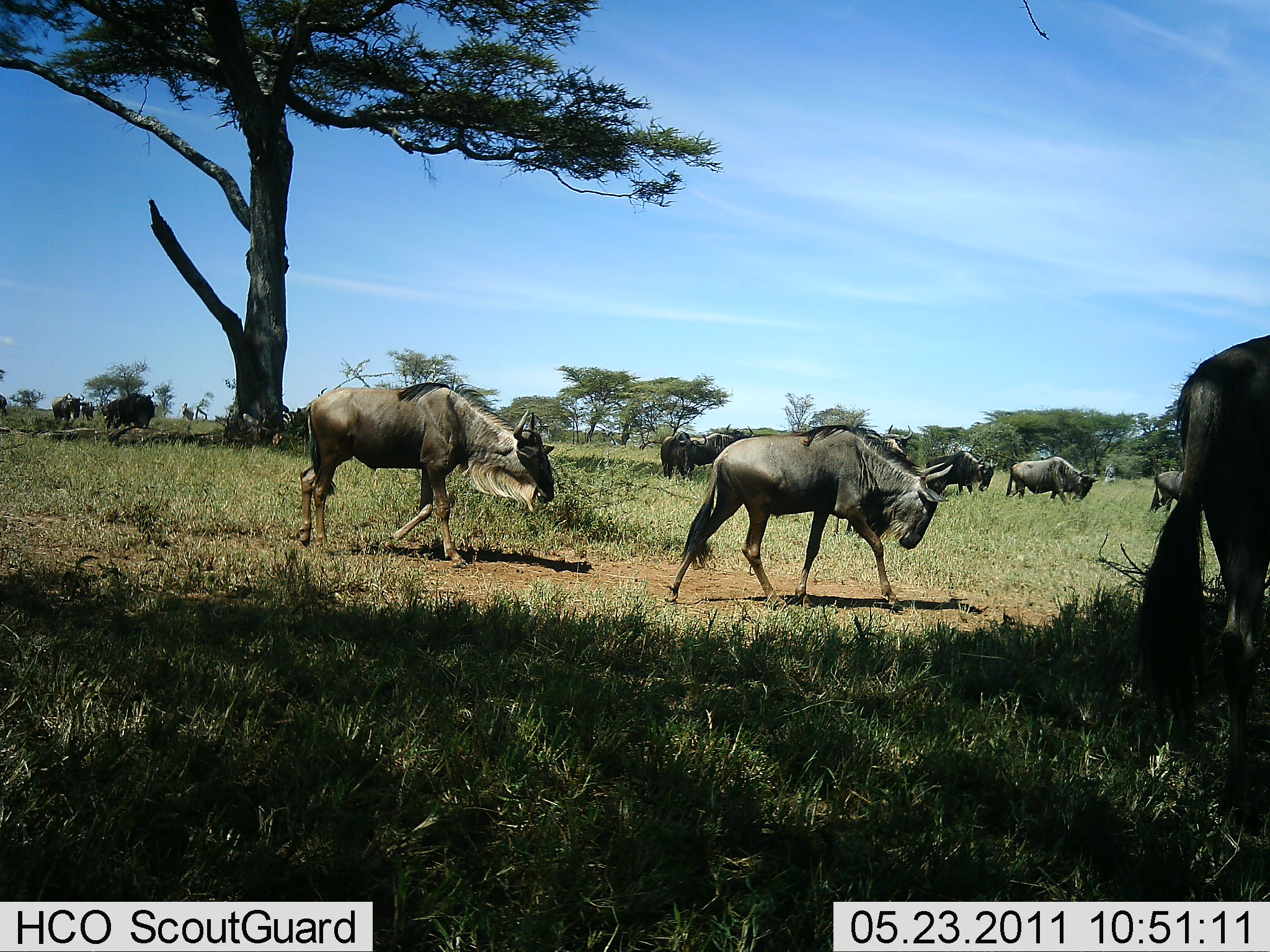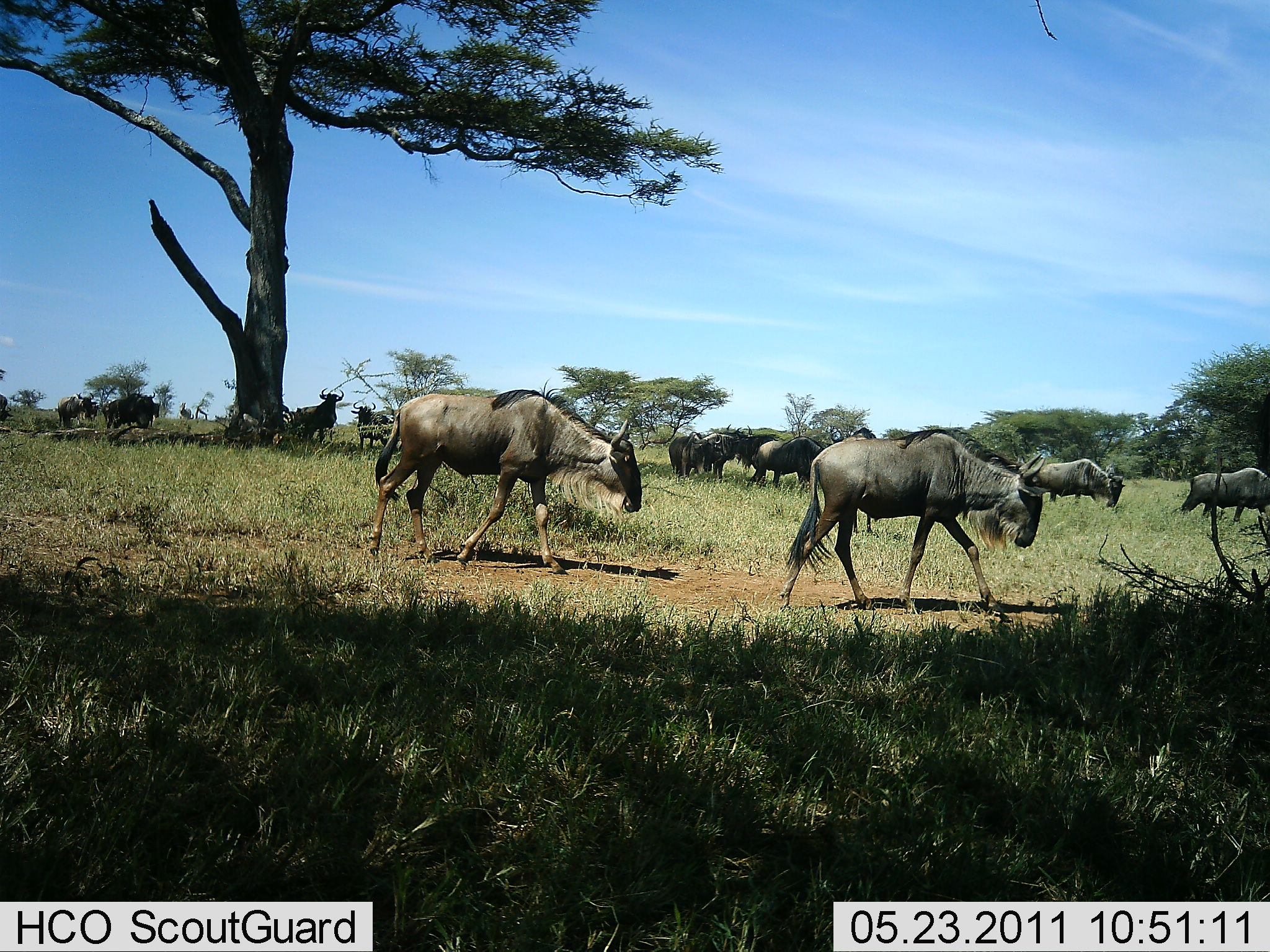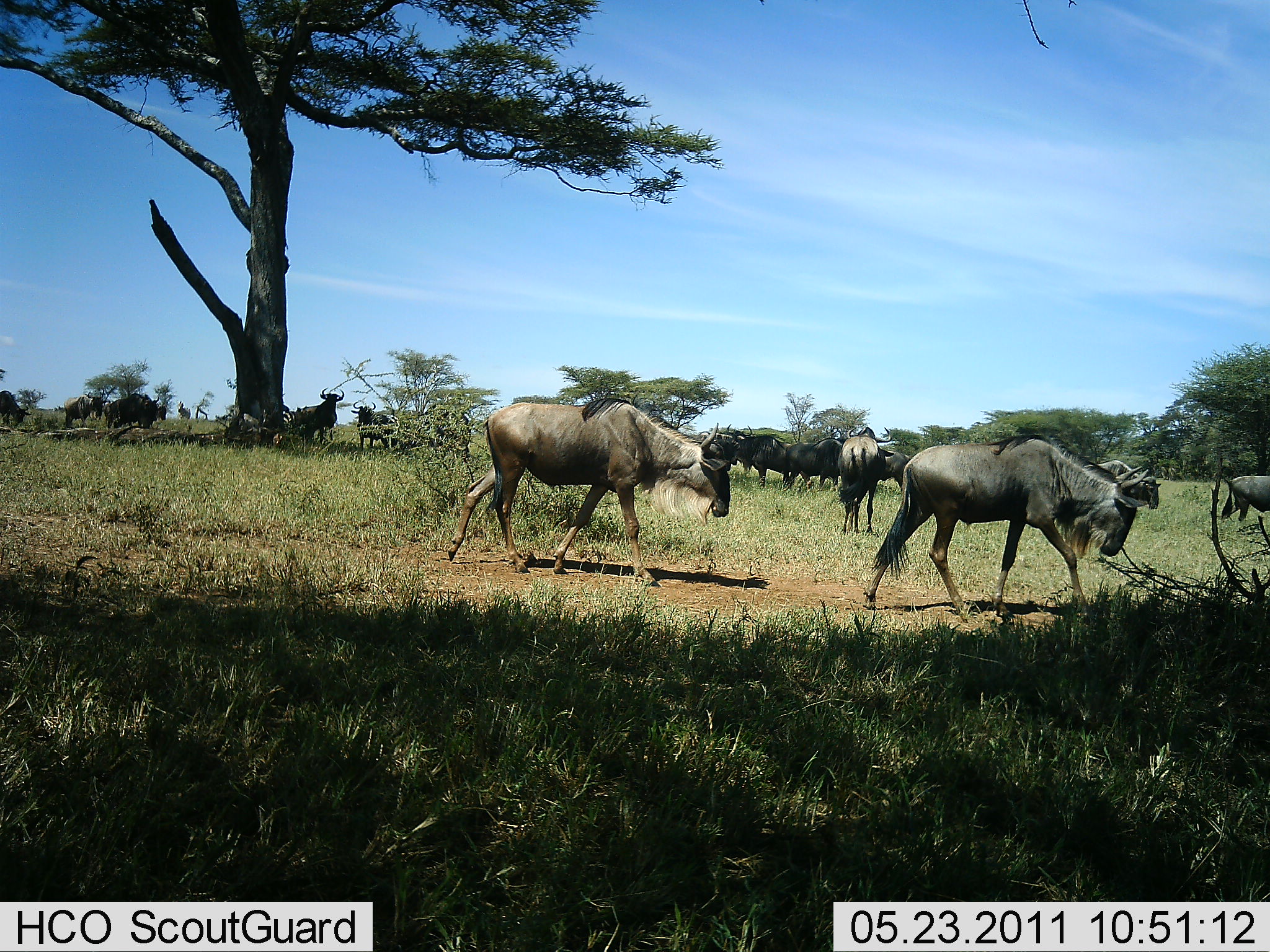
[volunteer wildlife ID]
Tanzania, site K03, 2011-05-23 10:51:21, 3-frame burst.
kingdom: Animalia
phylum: Chordata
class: Mammalia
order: Artiodactyla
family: Bovidae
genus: Connochaetes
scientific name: Connochaetes taurinus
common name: blue wildebeest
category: wildebeest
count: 11-50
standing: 15%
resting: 0%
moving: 100%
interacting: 0%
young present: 0%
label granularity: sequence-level